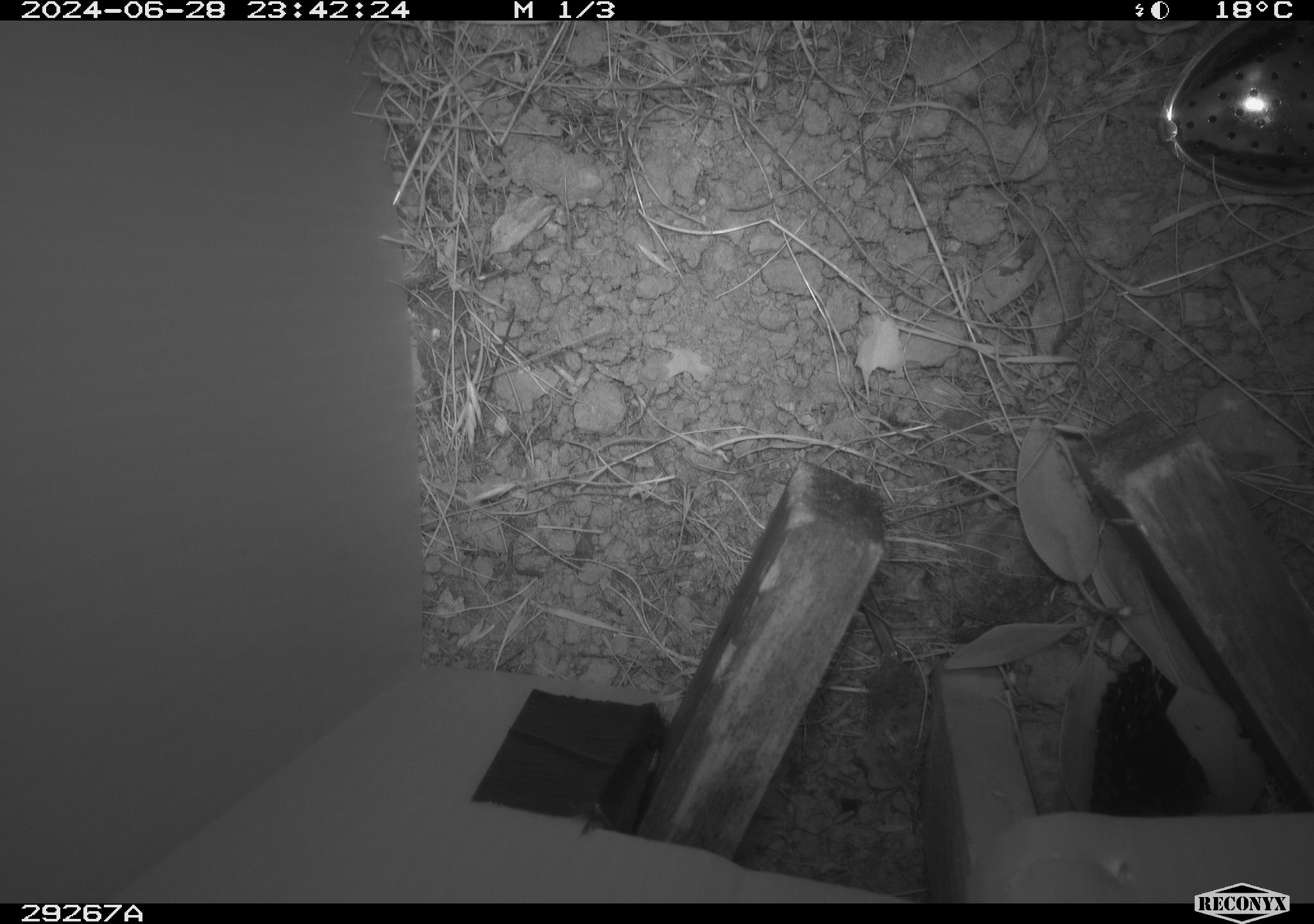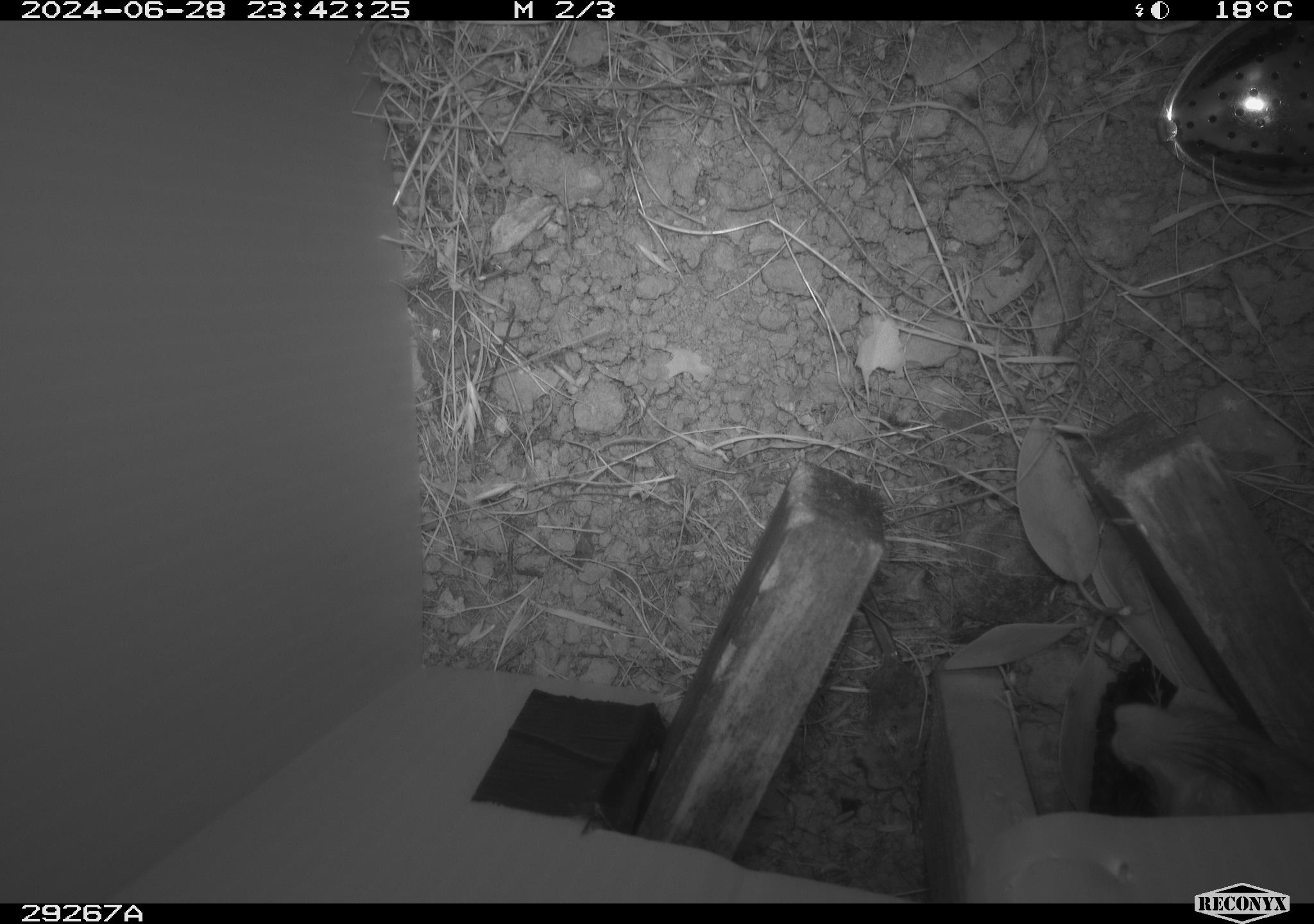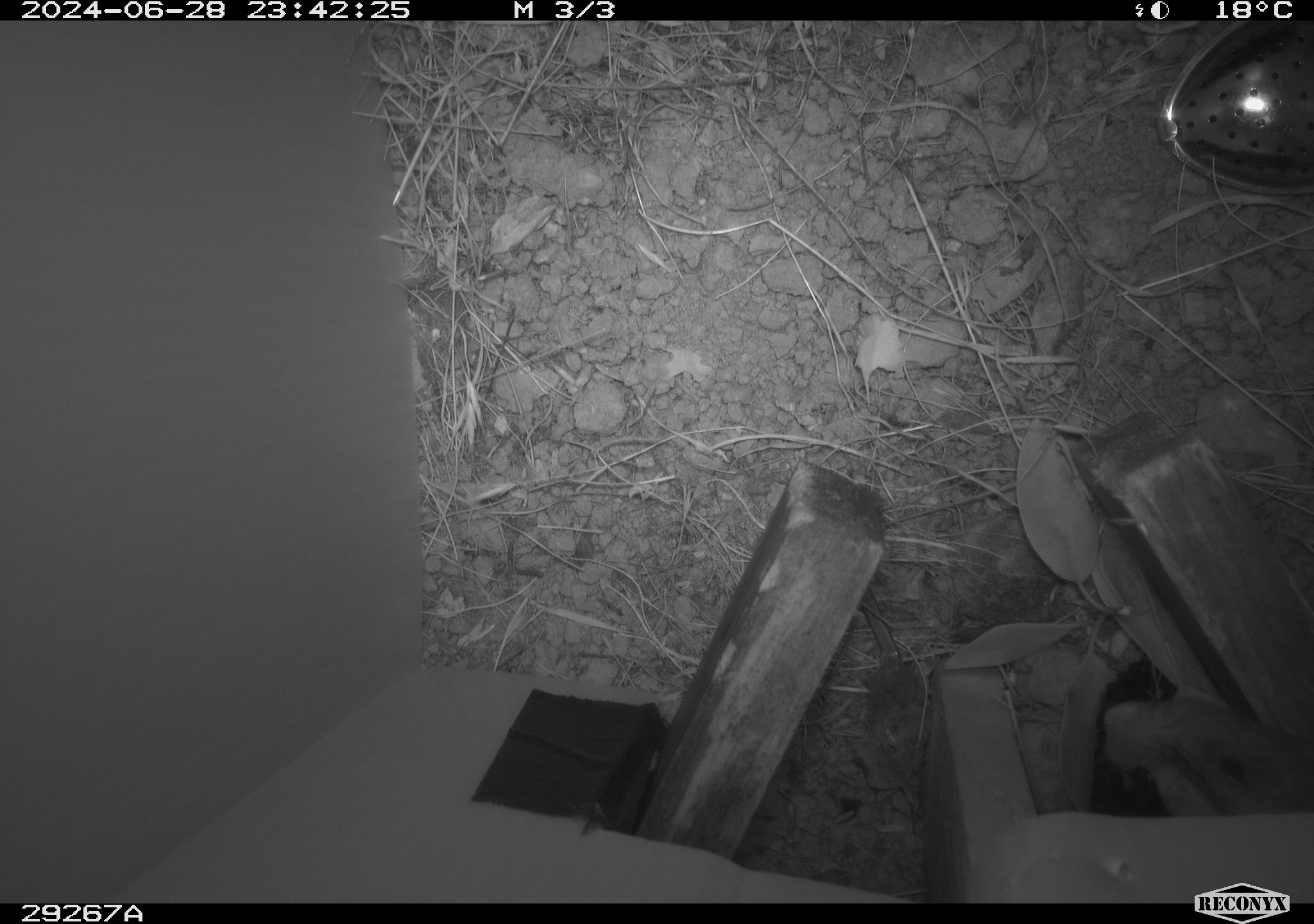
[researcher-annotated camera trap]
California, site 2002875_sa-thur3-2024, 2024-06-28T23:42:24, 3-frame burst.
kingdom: Animalia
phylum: Chordata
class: Mammalia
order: Rodentia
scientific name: Rodentia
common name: rodent